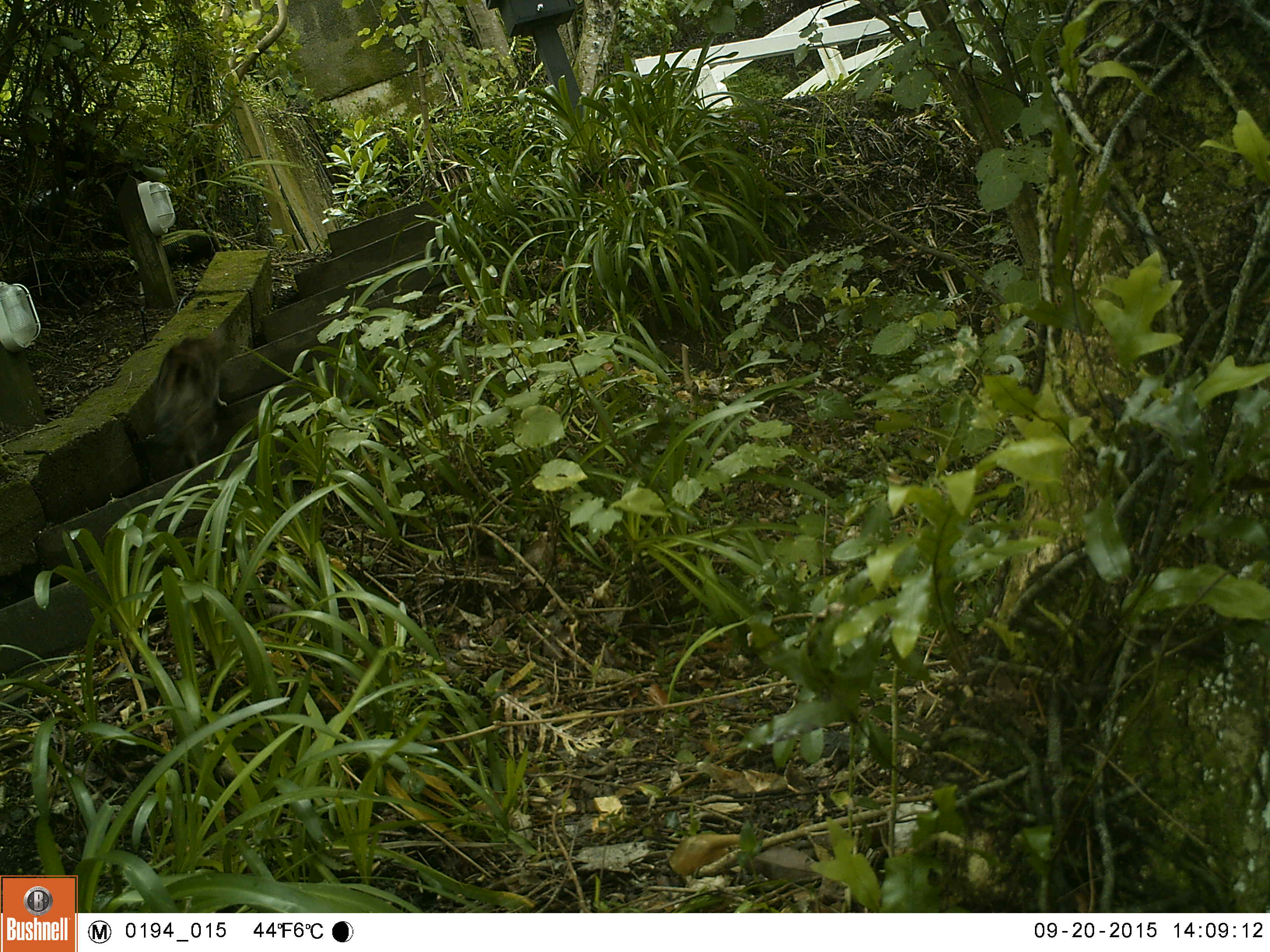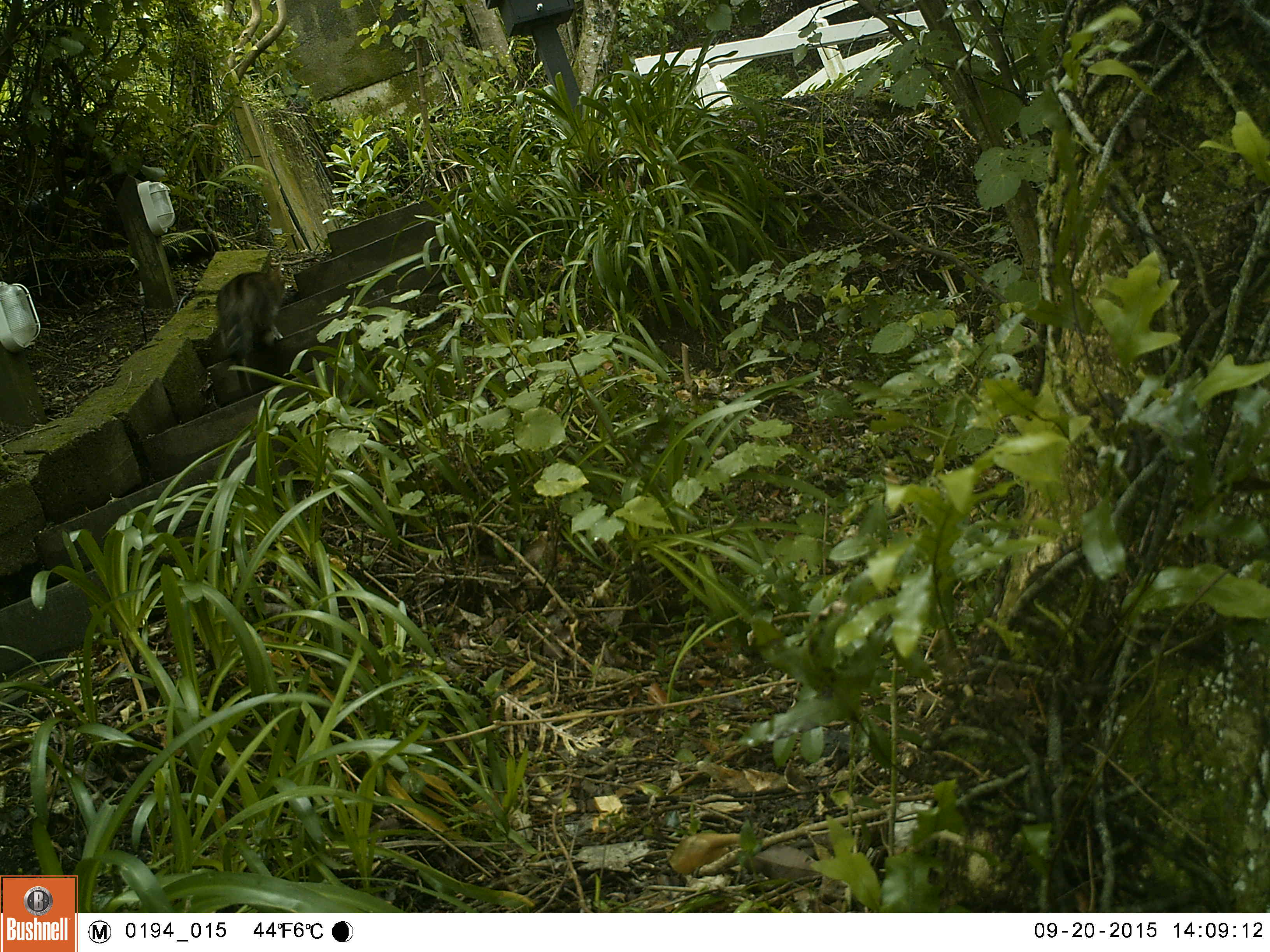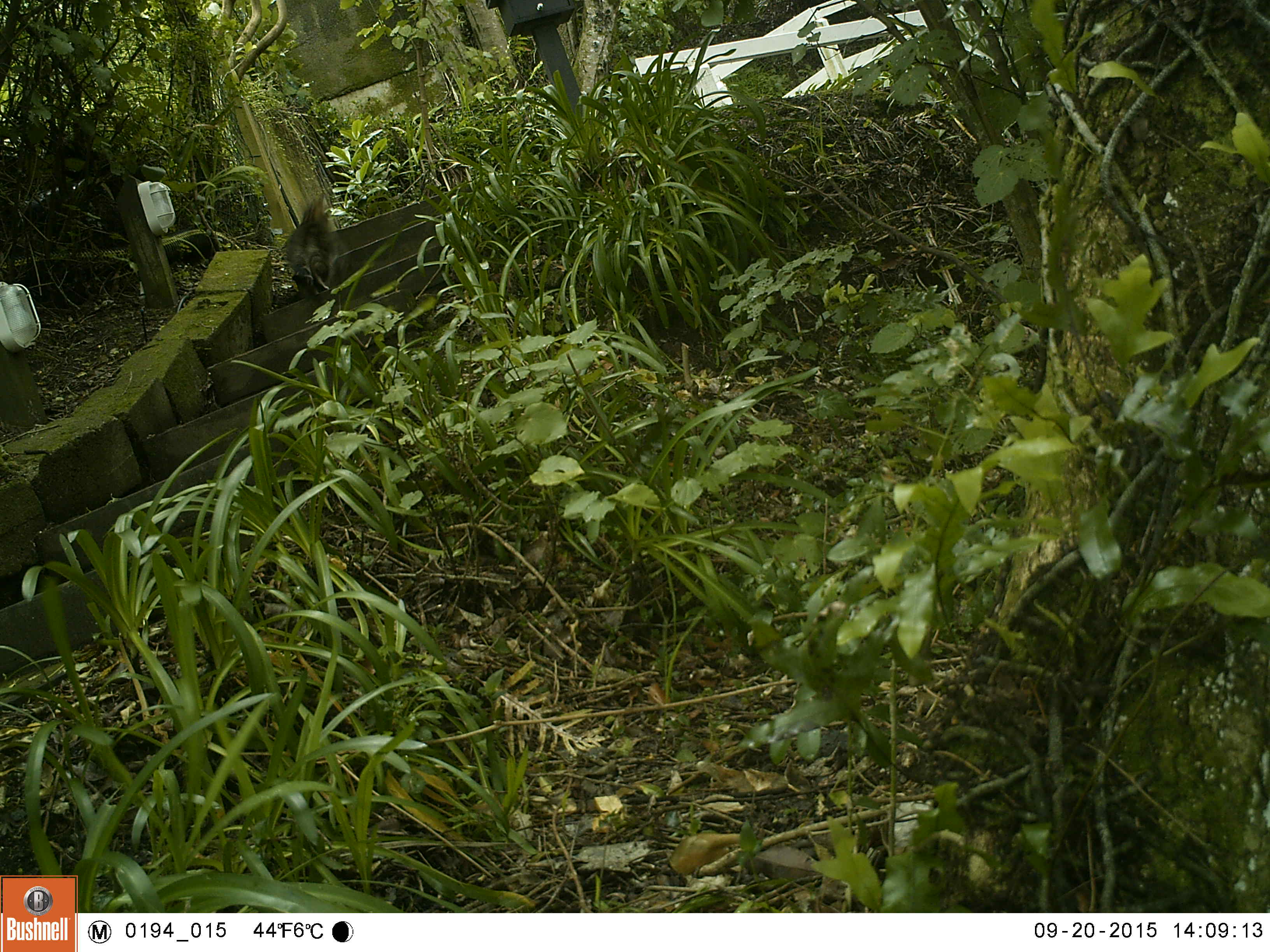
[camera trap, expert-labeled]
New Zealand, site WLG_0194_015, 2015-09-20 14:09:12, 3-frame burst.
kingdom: Animalia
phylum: Chordata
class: Mammalia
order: Carnivora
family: Felidae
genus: Felis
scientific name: Felis catus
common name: domestic cat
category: cat